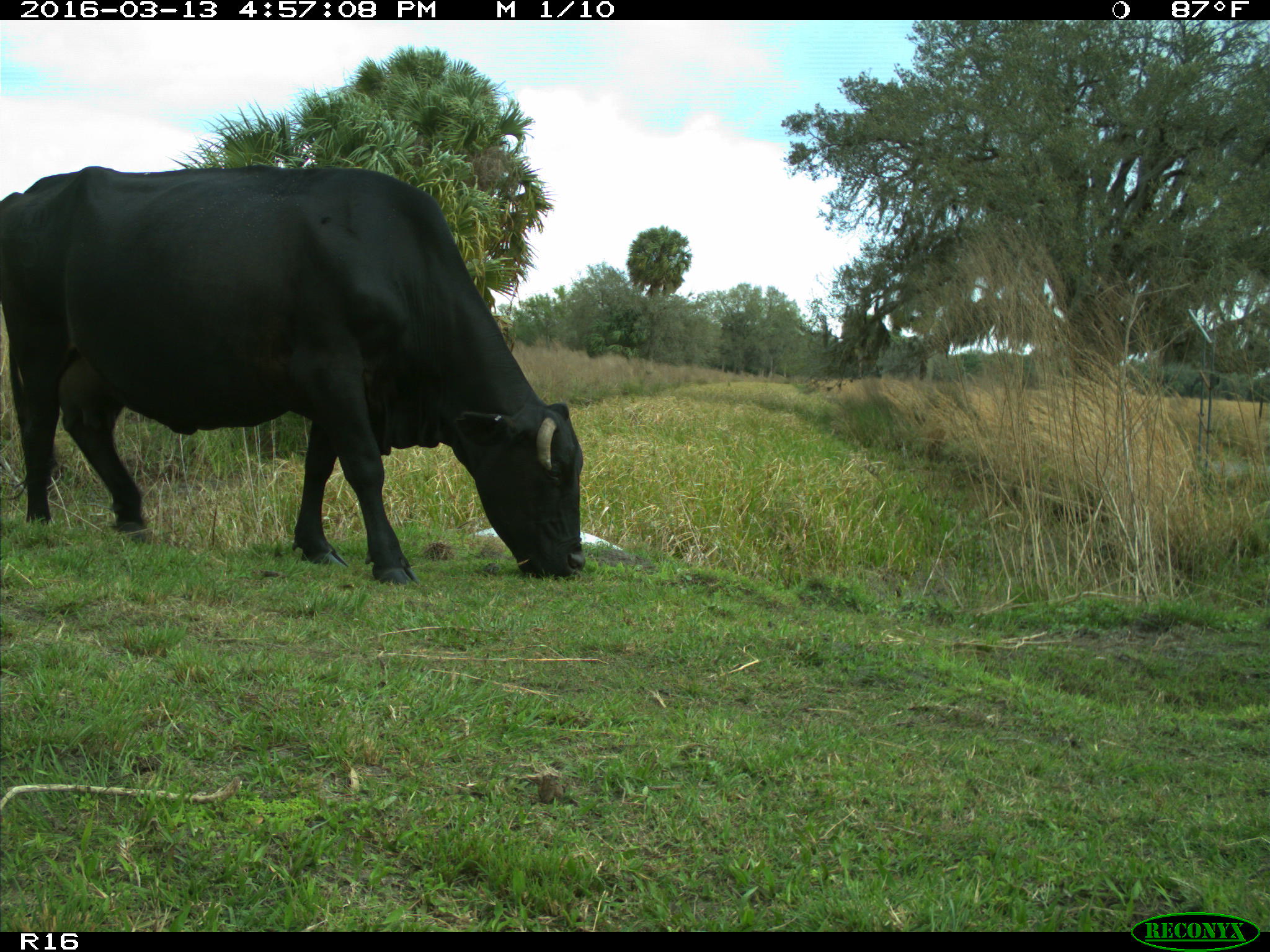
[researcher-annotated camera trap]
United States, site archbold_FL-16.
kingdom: Animalia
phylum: Chordata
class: Mammalia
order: Artiodactyla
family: Bovidae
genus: Bos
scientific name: Bos taurus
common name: domestic cow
Bos taurus (domestic cow).